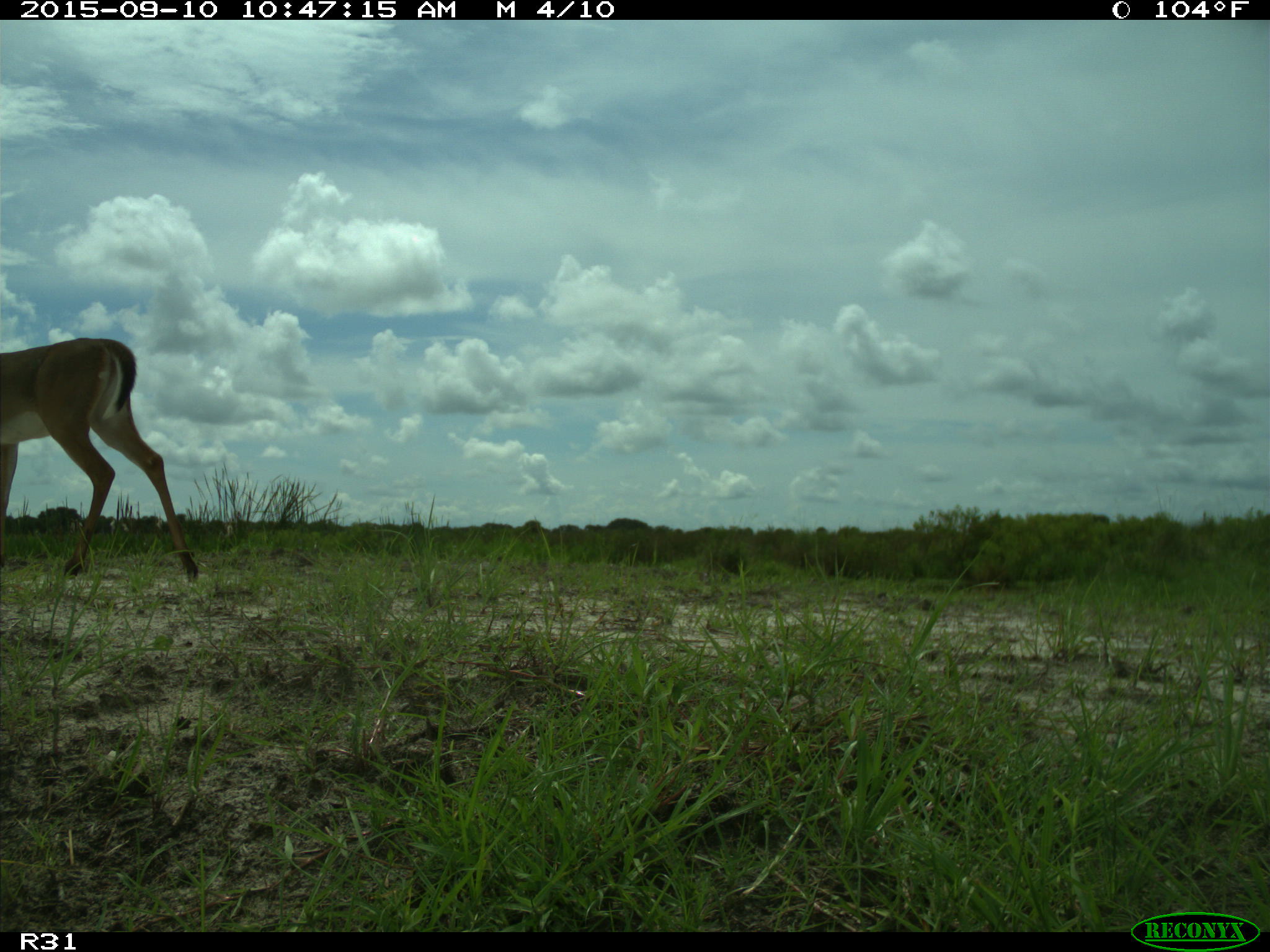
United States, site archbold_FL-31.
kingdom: Animalia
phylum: Chordata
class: Mammalia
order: Artiodactyla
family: Cervidae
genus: Odocoileus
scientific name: Odocoileus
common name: deer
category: unidentified deer